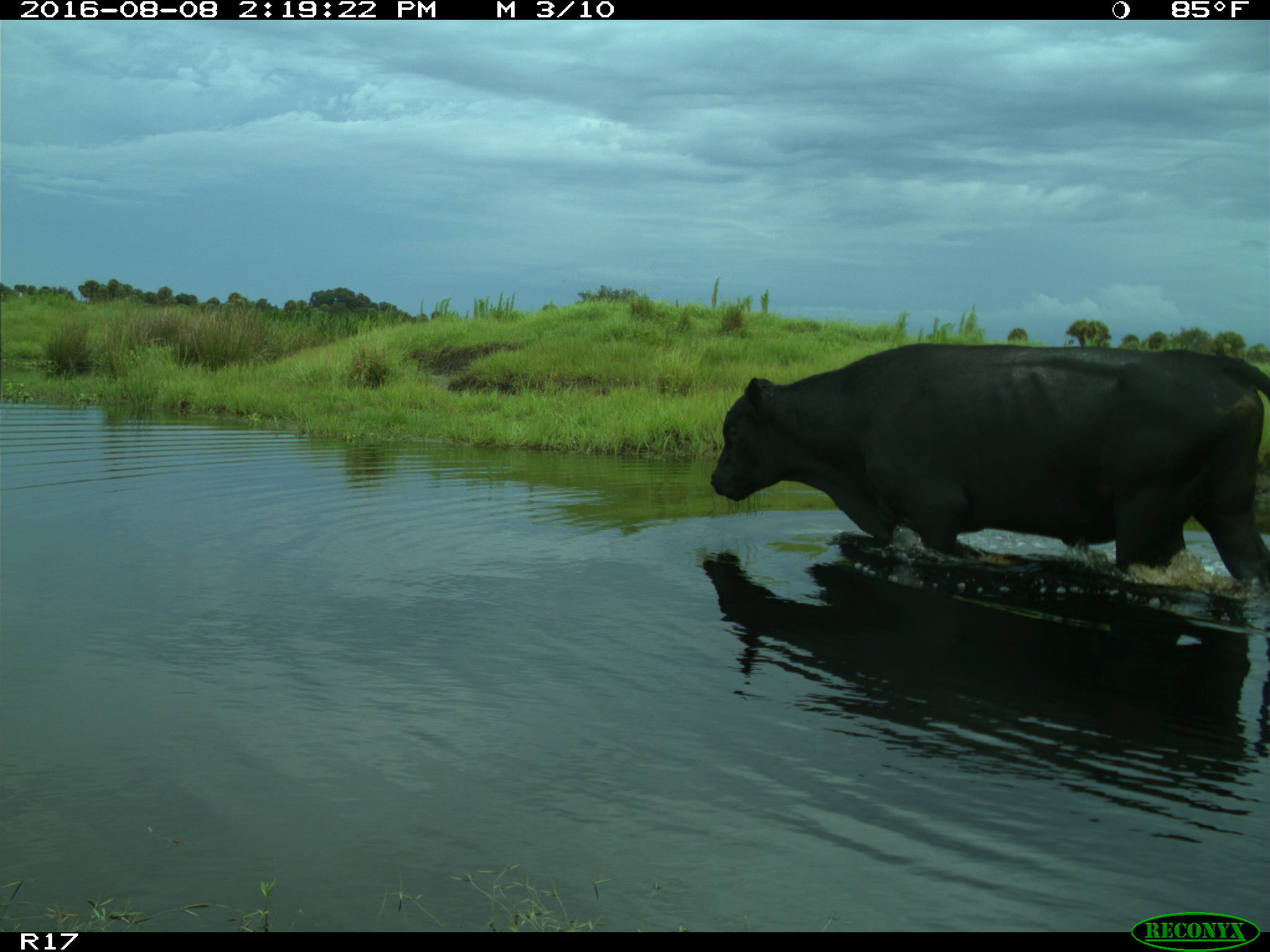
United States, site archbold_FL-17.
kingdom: Animalia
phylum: Chordata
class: Mammalia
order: Artiodactyla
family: Bovidae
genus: Bos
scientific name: Bos taurus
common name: domestic cow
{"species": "Bos taurus (domestic cow)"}